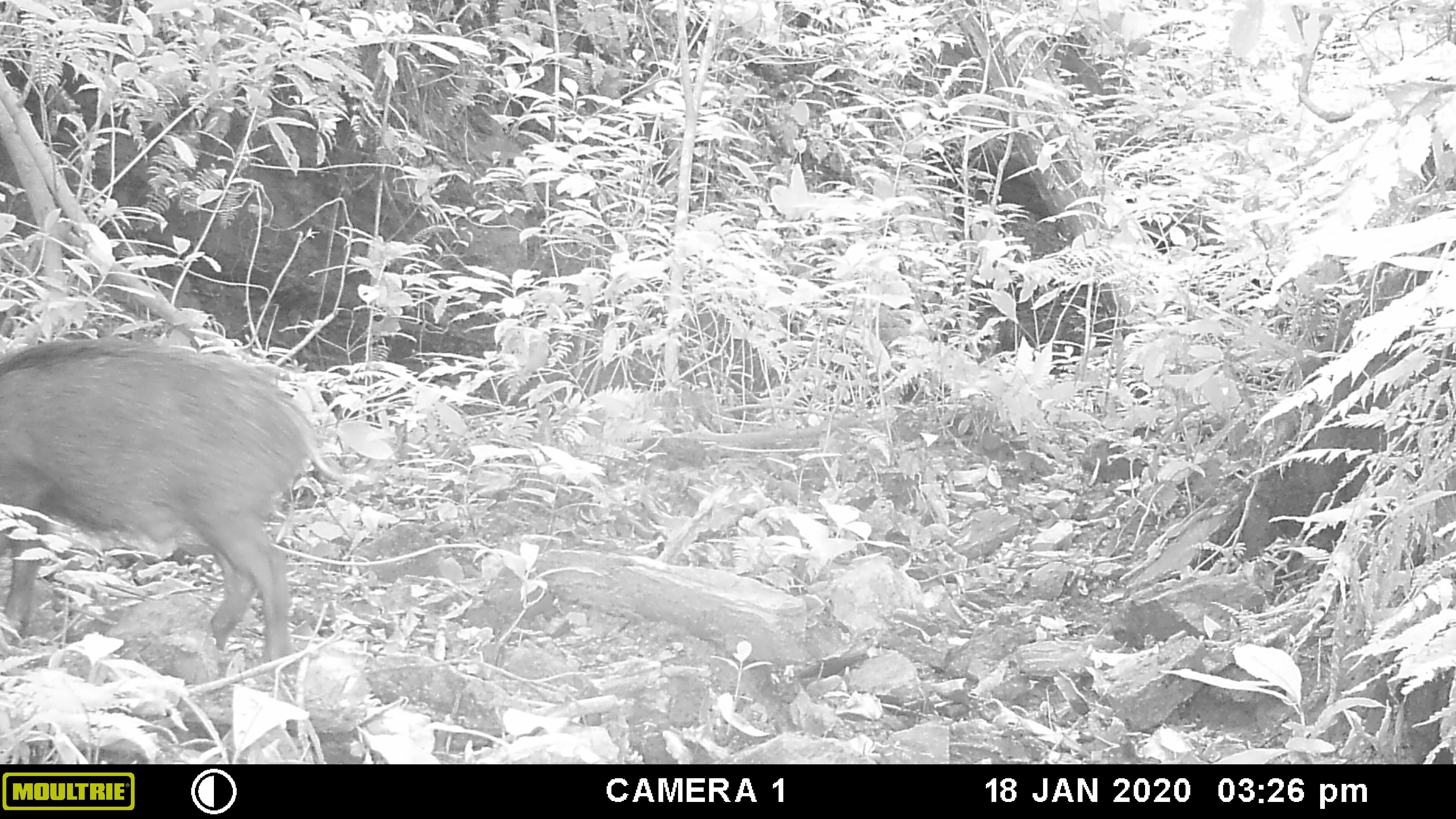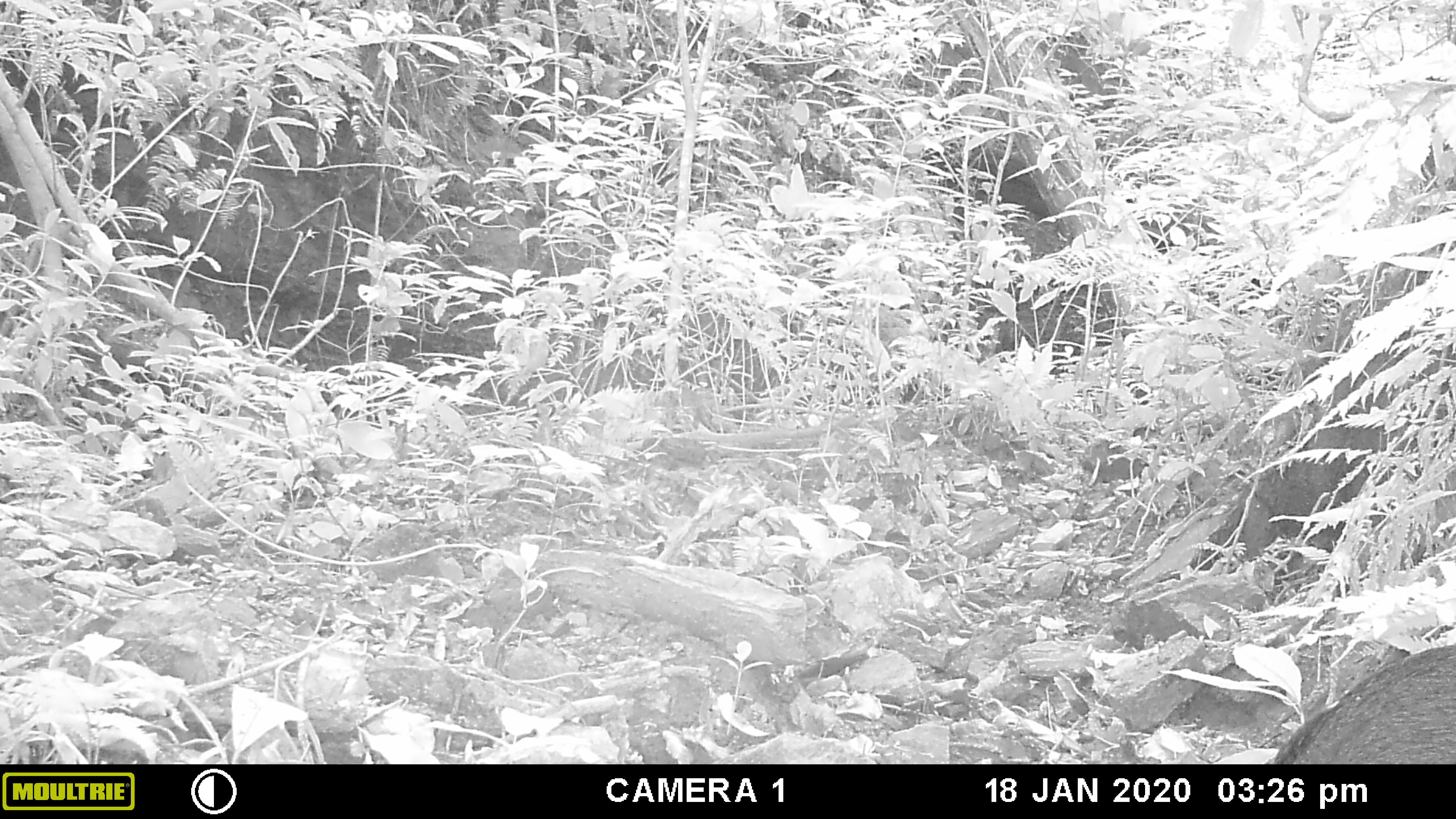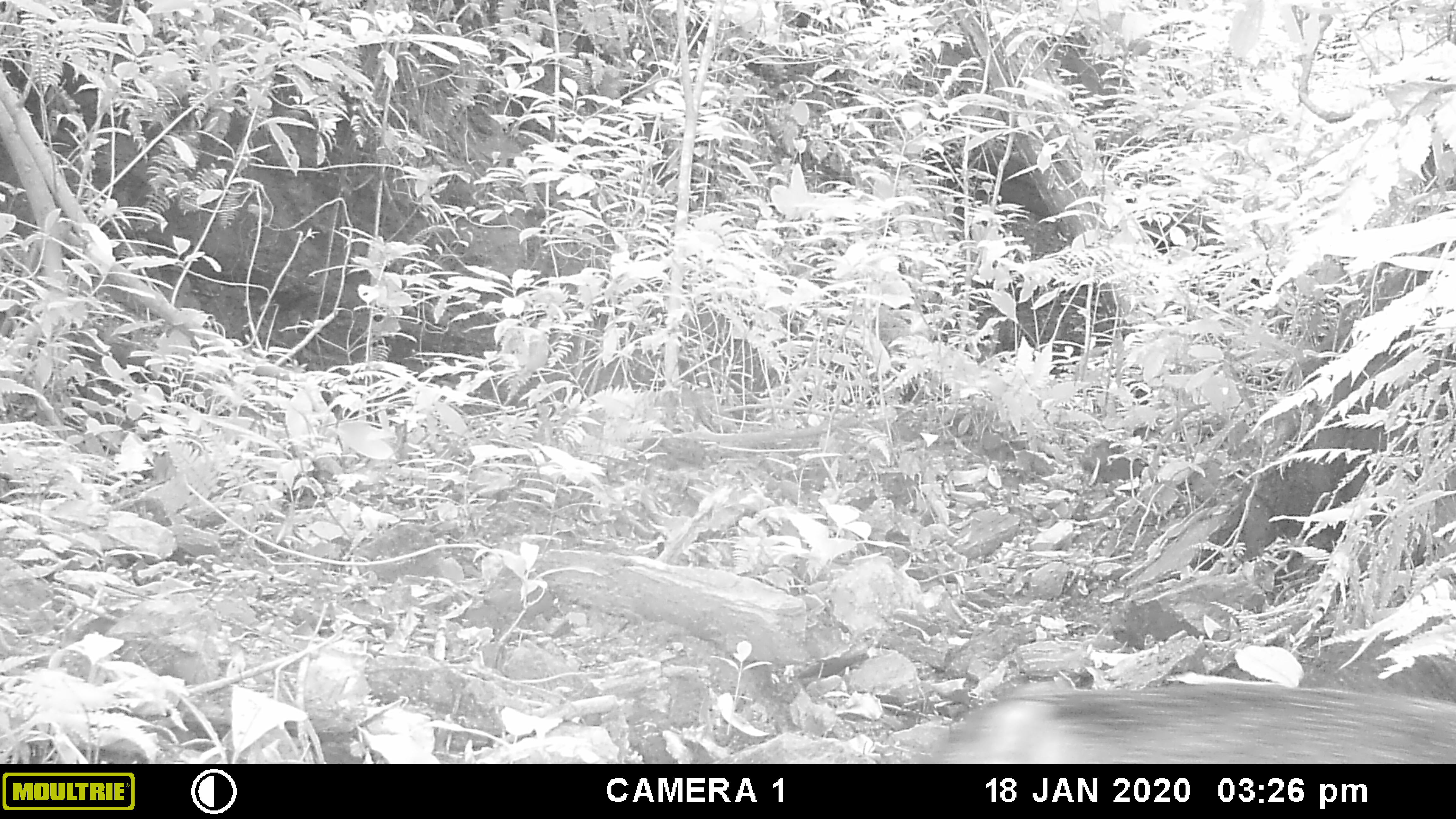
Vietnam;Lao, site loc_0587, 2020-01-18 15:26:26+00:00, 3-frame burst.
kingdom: Animalia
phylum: Chordata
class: Mammalia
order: Artiodactyla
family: Suidae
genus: Sus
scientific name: Sus scrofa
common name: eurasian wild pig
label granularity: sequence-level